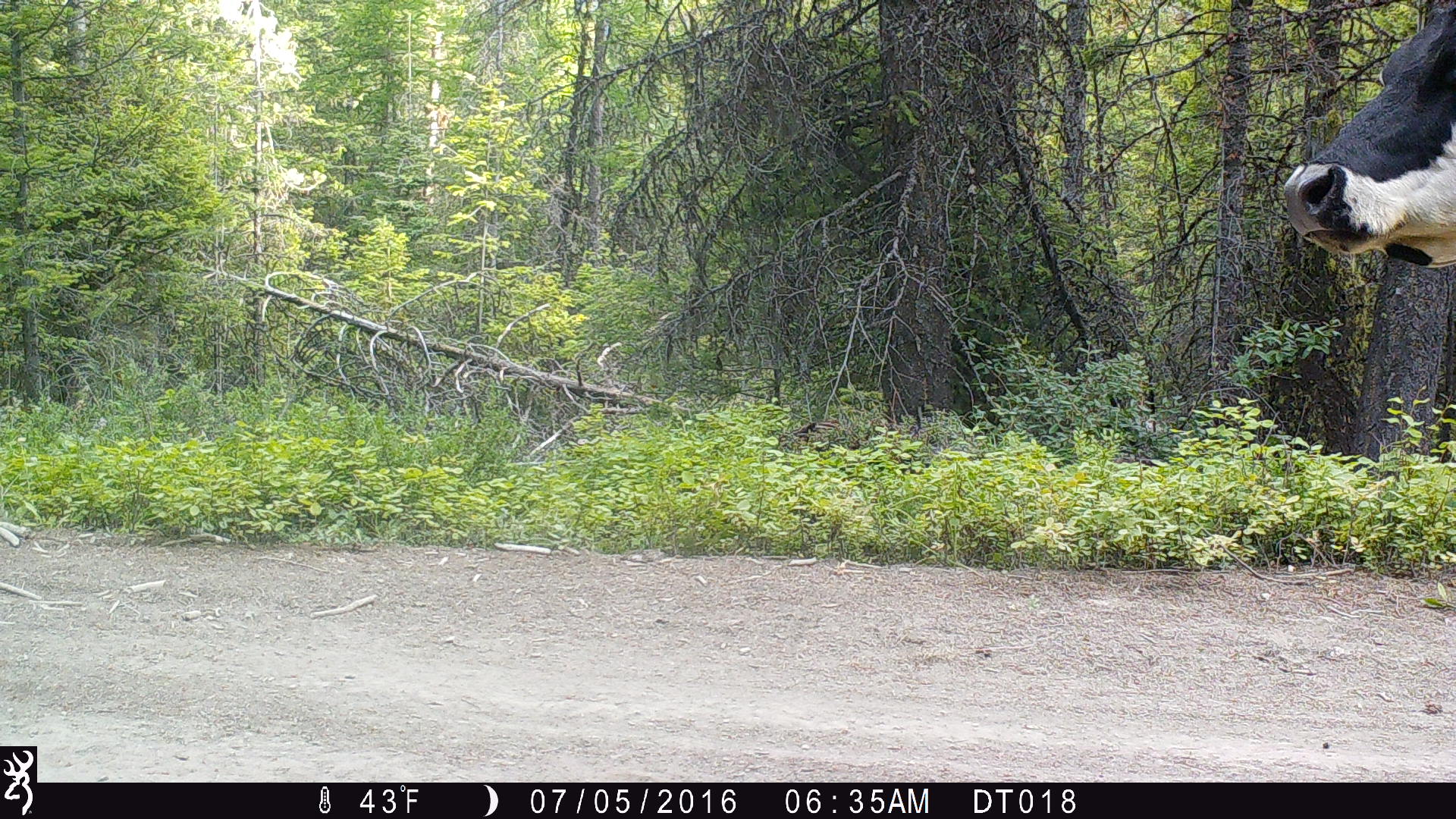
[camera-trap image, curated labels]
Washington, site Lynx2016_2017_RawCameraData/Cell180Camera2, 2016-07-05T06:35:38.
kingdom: Animalia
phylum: Chordata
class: Mammalia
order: Artiodactyla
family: Bovidae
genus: Bos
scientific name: Bos taurus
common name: domestic cattle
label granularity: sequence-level